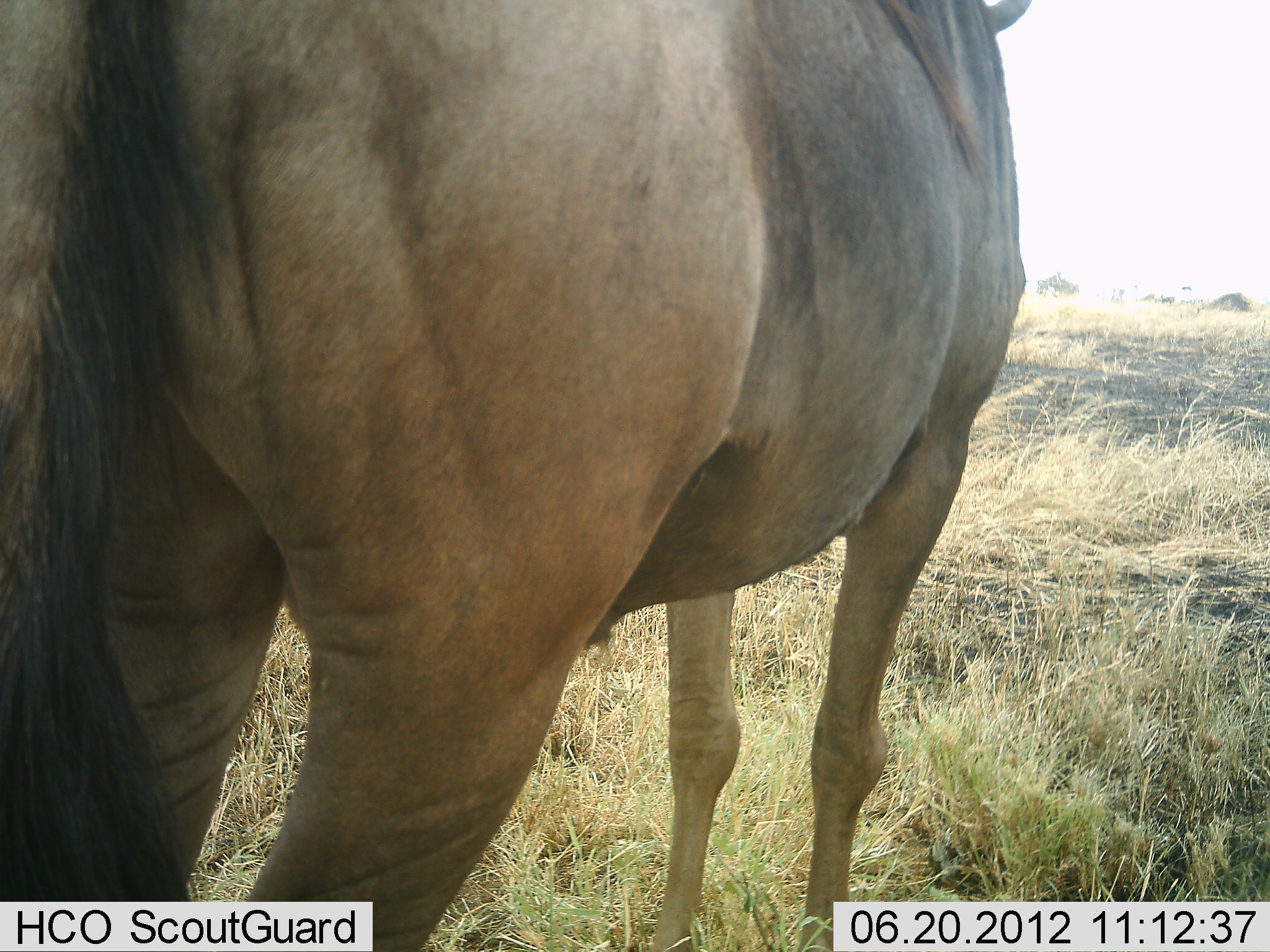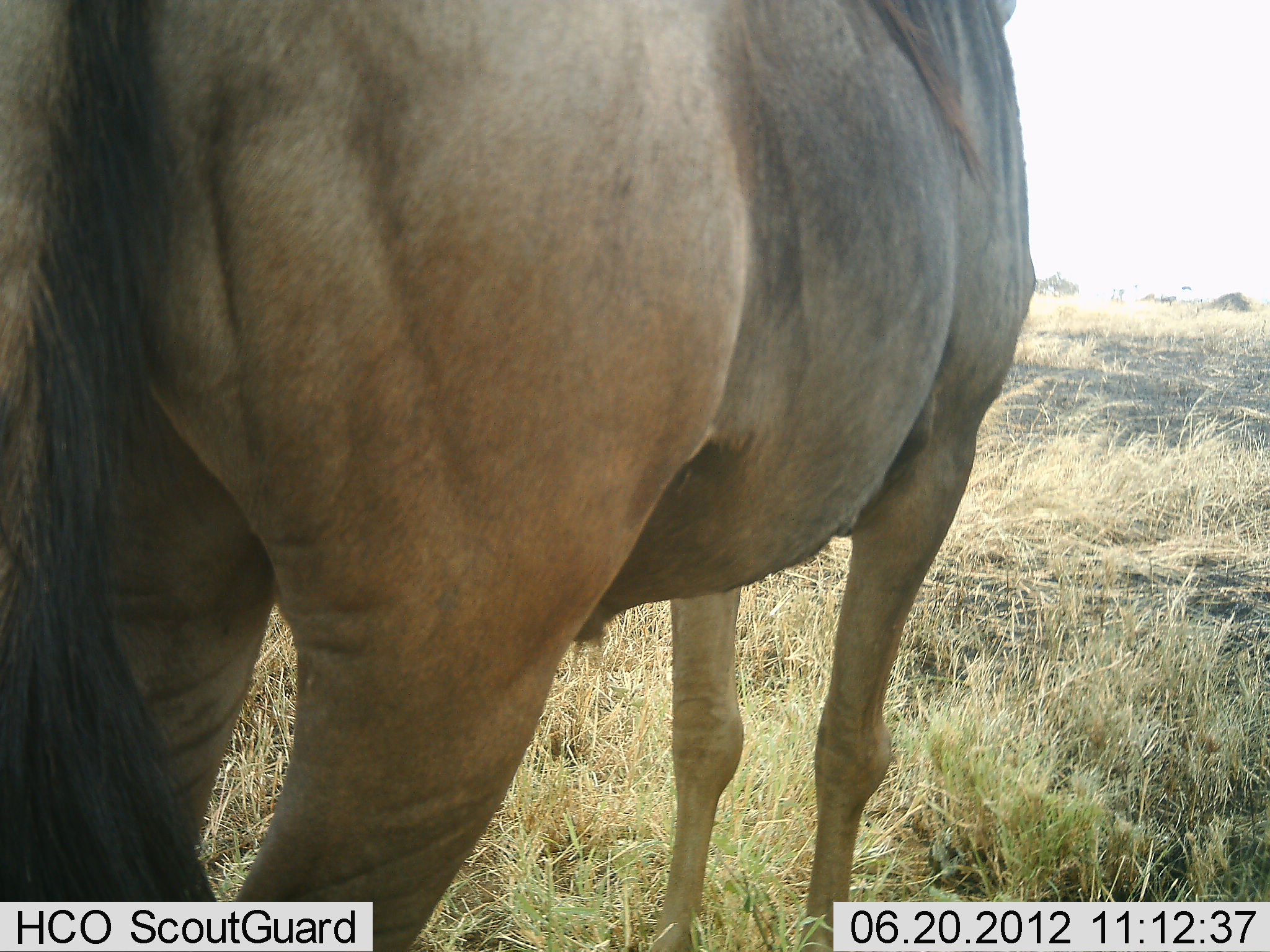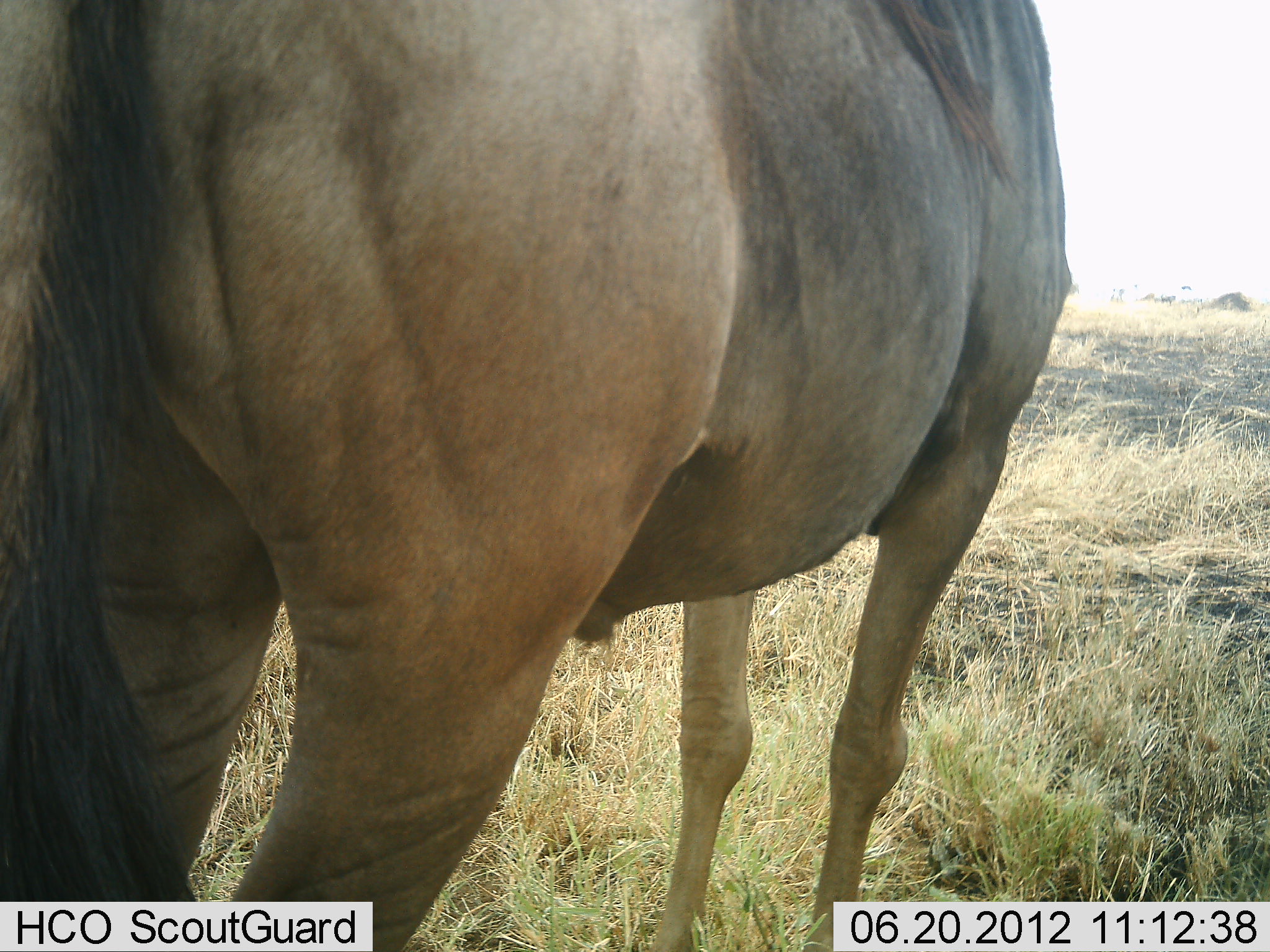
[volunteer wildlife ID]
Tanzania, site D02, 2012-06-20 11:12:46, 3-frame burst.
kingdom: Animalia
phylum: Chordata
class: Mammalia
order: Artiodactyla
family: Bovidae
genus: Connochaetes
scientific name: Connochaetes taurinus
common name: blue wildebeest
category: wildebeest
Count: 1.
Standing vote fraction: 100%.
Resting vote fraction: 0%.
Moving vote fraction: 0%.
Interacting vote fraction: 0%.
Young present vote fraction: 0%.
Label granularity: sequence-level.